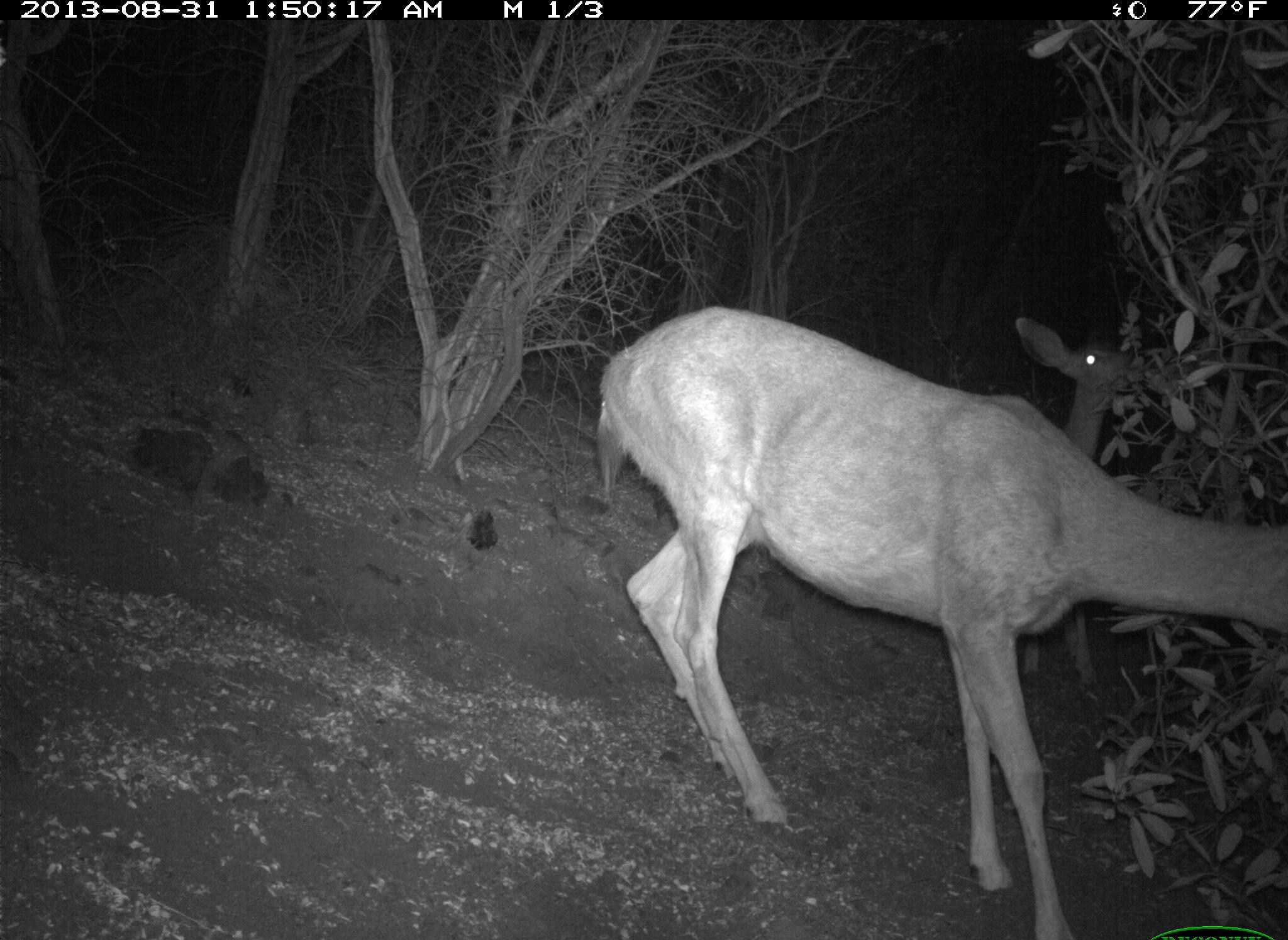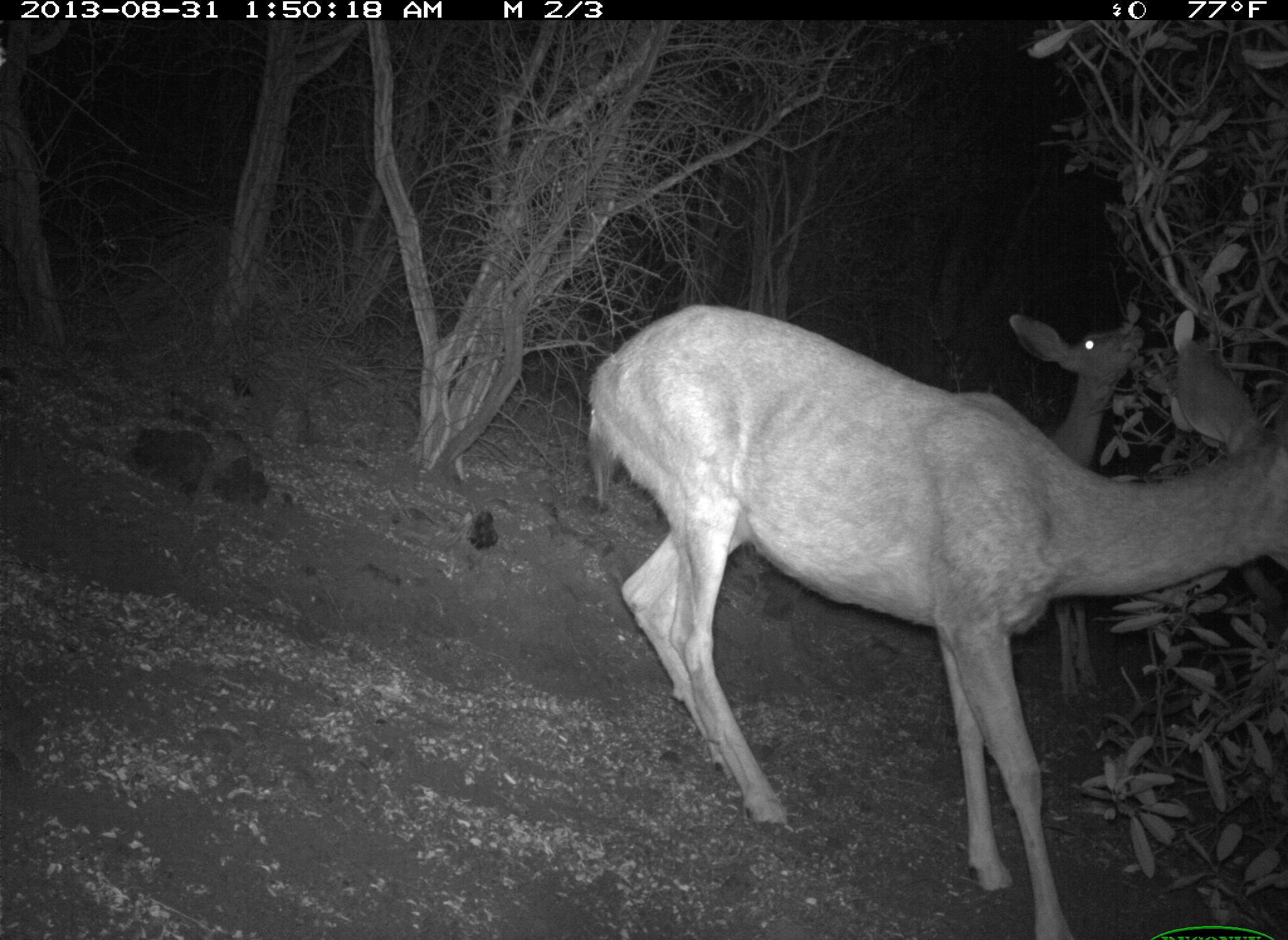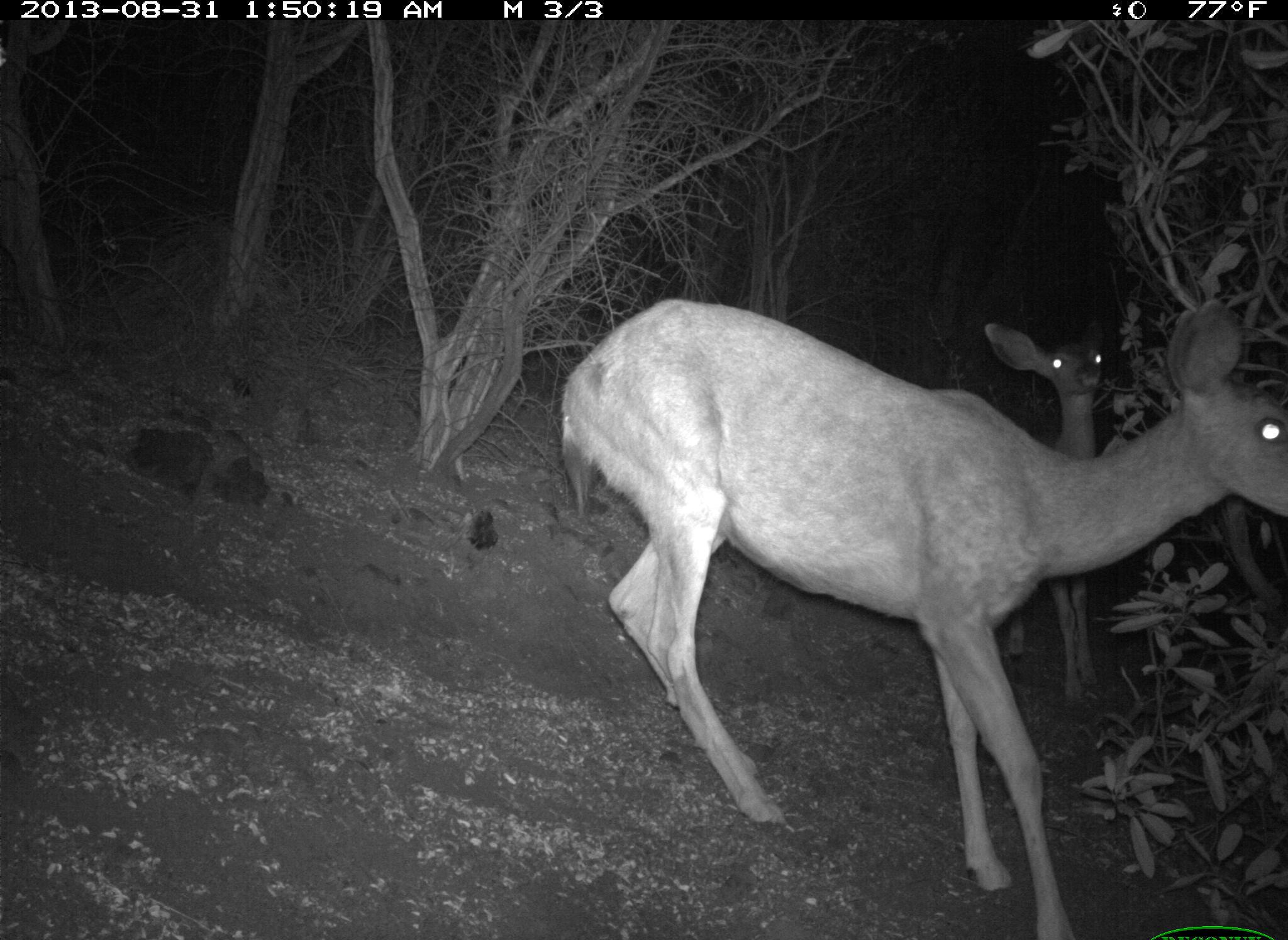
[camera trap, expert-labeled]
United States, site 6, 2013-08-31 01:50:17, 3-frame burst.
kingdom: Animalia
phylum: Chordata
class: Mammalia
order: Artiodactyla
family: Cervidae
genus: Odocoileus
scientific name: Odocoileus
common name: deer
Deer (Odocoileus).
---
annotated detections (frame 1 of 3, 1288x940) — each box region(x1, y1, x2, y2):
deer: region(593, 304, 1288, 940); region(1008, 313, 1157, 705)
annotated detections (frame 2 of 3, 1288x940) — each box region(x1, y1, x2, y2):
deer: region(583, 304, 1288, 940); region(1006, 306, 1136, 703)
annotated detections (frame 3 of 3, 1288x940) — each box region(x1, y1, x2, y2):
deer: region(558, 300, 1288, 940); region(979, 316, 1111, 707)